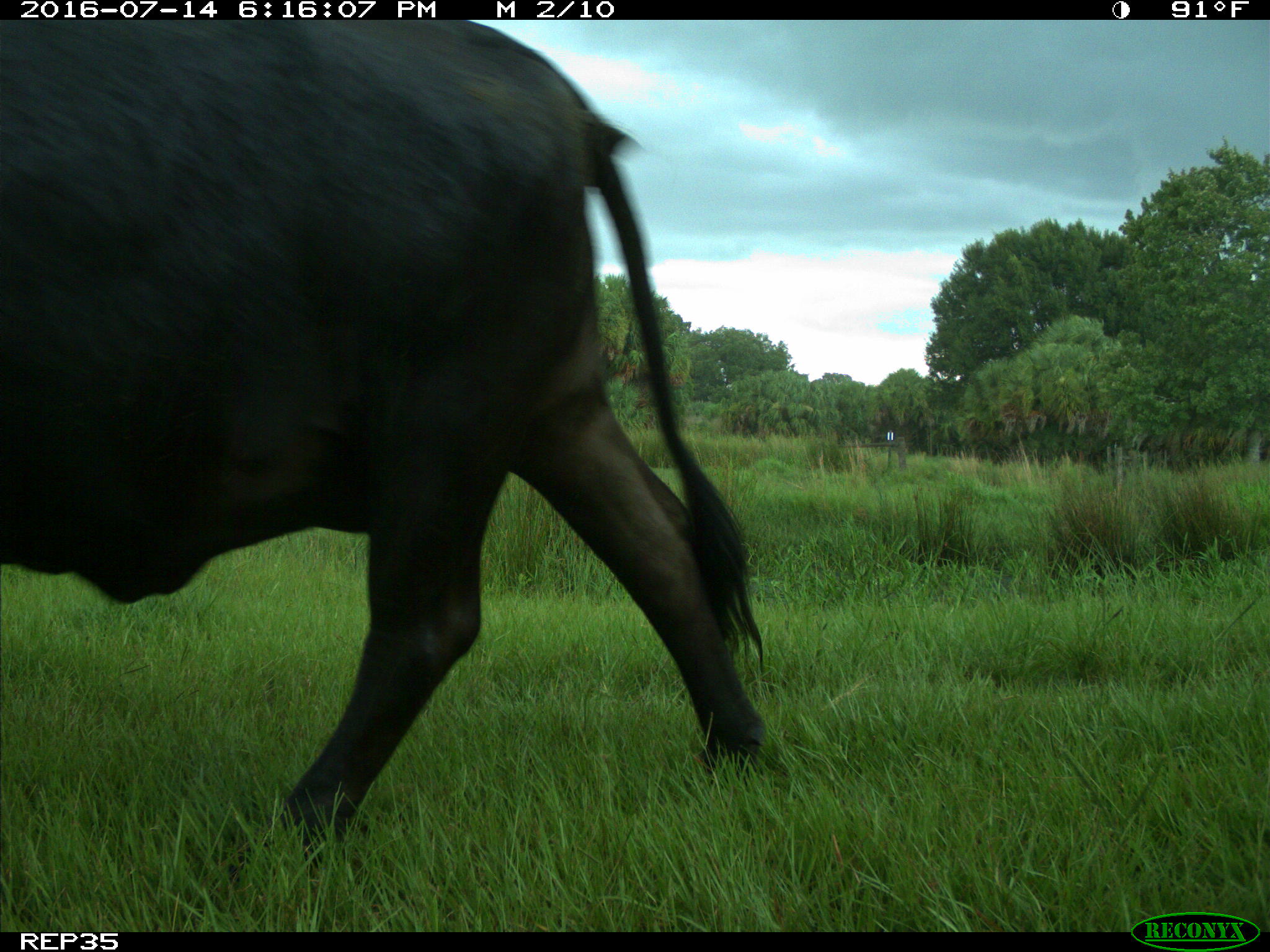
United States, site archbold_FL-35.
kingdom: Animalia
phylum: Chordata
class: Mammalia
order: Artiodactyla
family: Bovidae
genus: Bos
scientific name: Bos taurus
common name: domestic cow